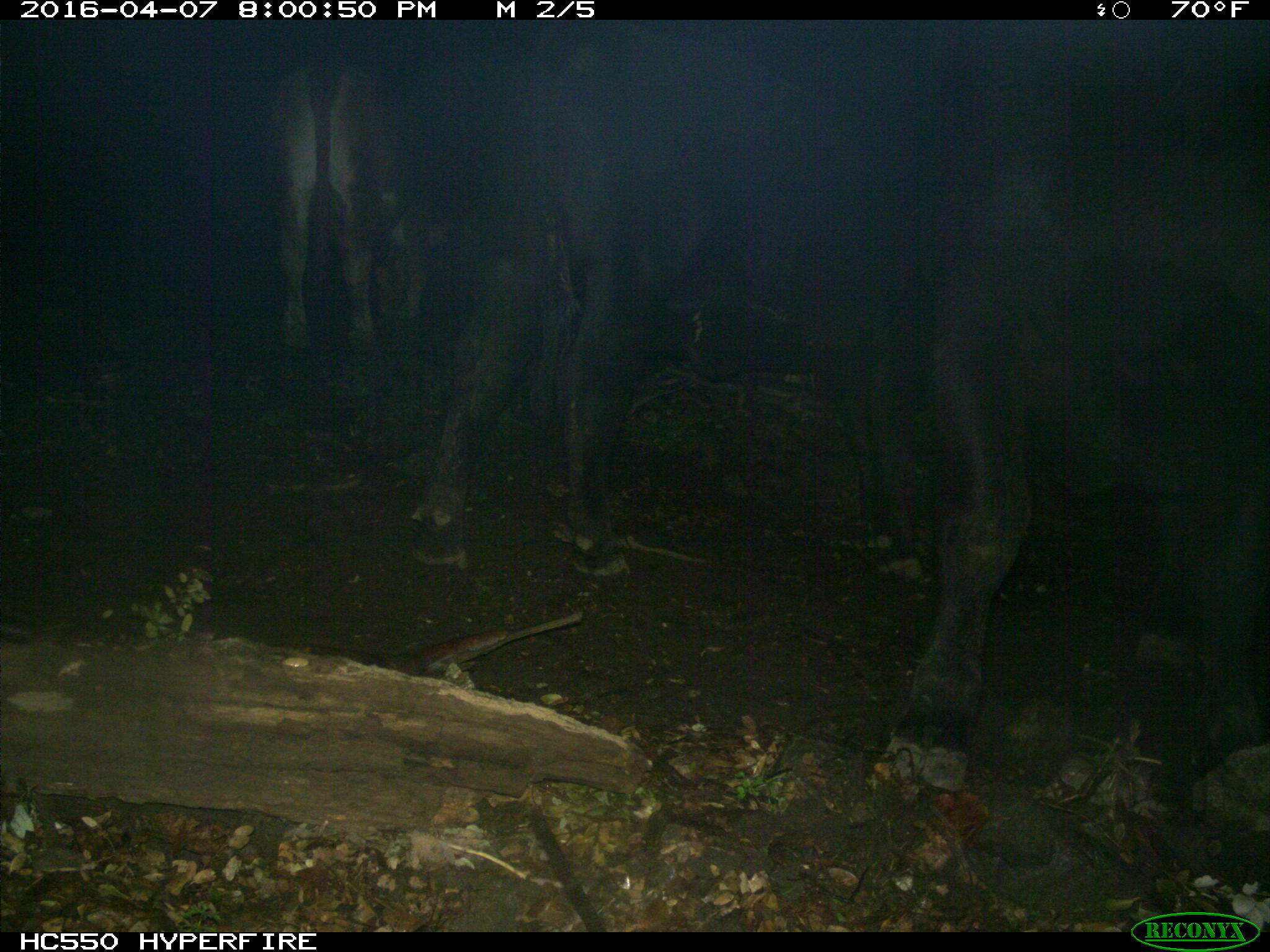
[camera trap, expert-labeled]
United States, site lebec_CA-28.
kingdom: Animalia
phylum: Chordata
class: Mammalia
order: Artiodactyla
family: Bovidae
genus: Bos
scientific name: Bos taurus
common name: domestic cow